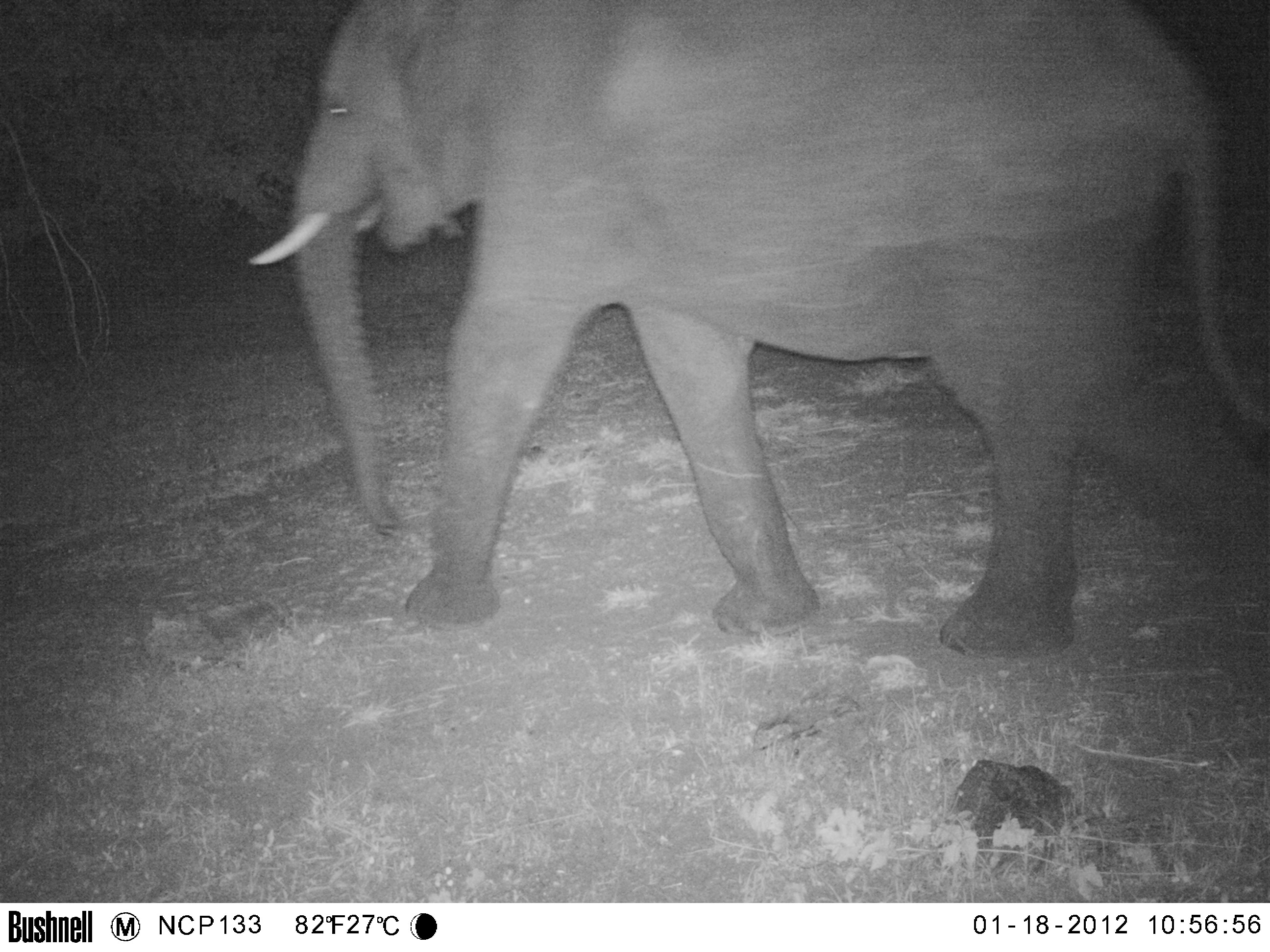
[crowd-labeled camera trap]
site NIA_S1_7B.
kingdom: Animalia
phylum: Chordata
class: Mammalia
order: Proboscidea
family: Elephantidae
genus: Loxodonta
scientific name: Loxodonta africana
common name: african bush elephant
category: elephant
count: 1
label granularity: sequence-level